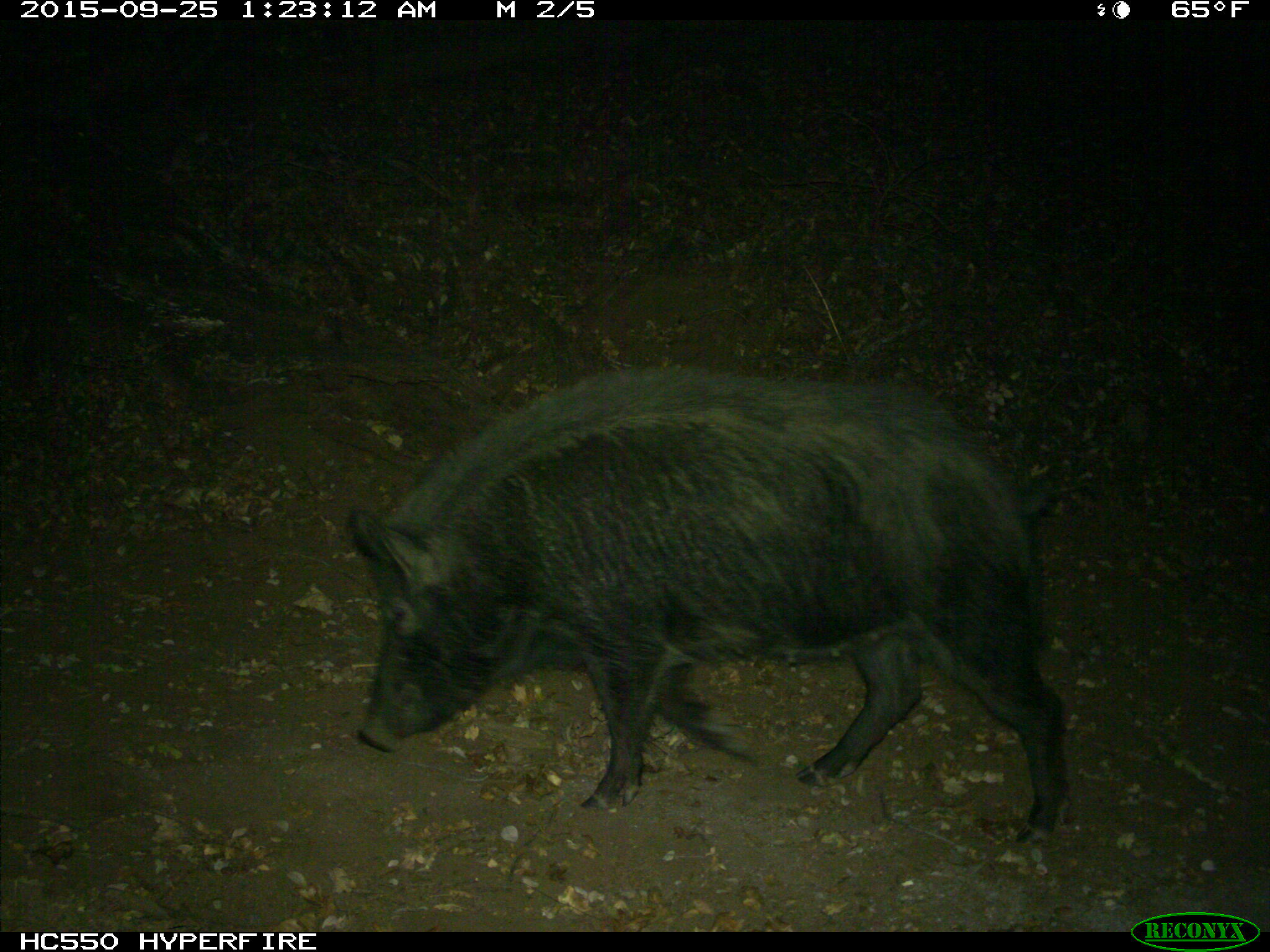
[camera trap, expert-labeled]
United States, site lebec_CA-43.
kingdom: Animalia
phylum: Chordata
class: Mammalia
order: Artiodactyla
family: Suidae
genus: Sus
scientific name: Sus scrofa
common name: wild boar